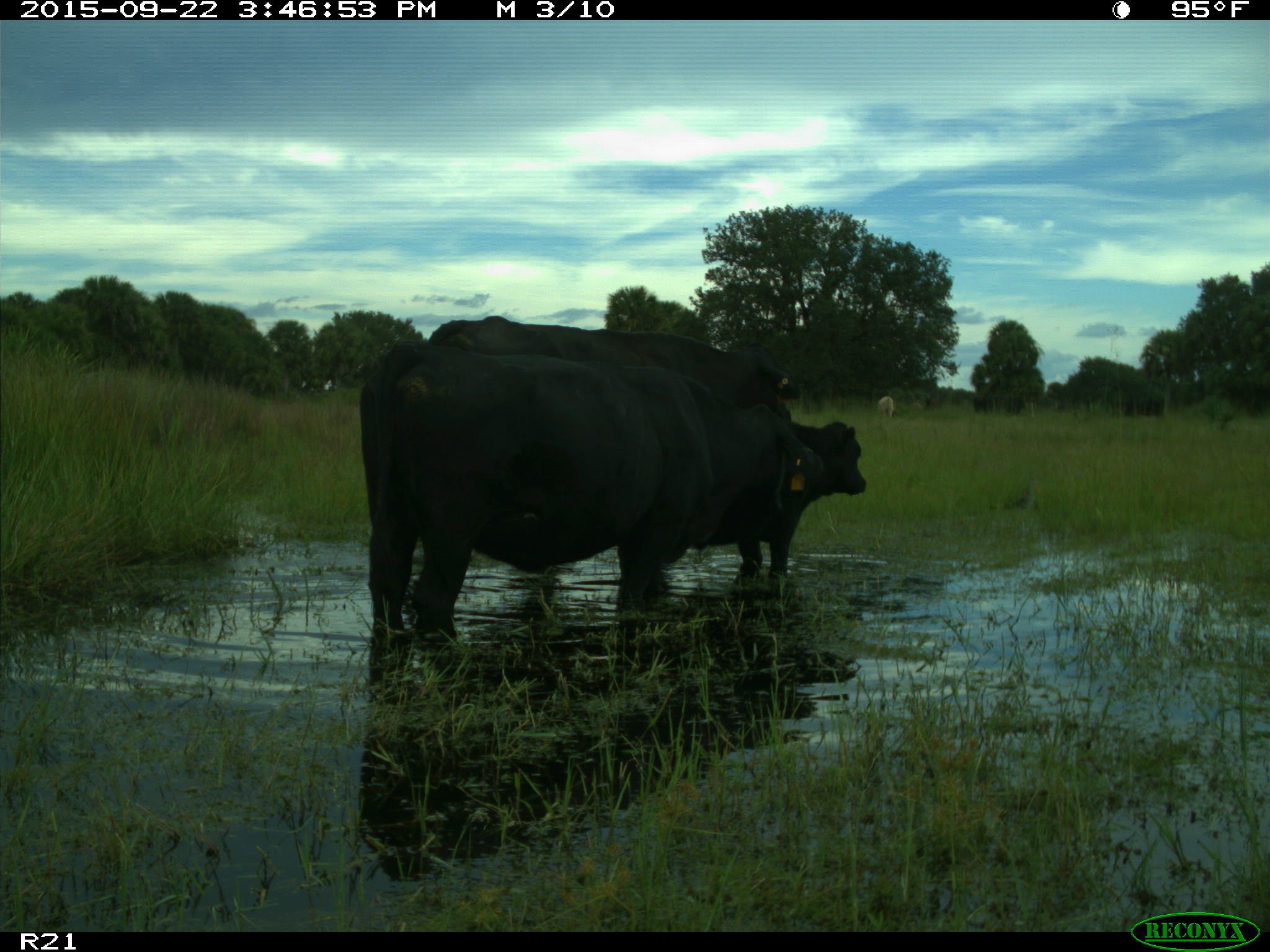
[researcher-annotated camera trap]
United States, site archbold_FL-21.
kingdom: Animalia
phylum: Chordata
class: Mammalia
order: Artiodactyla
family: Bovidae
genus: Bos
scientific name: Bos taurus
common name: domestic cow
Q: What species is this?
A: Bos taurus (domestic cow).